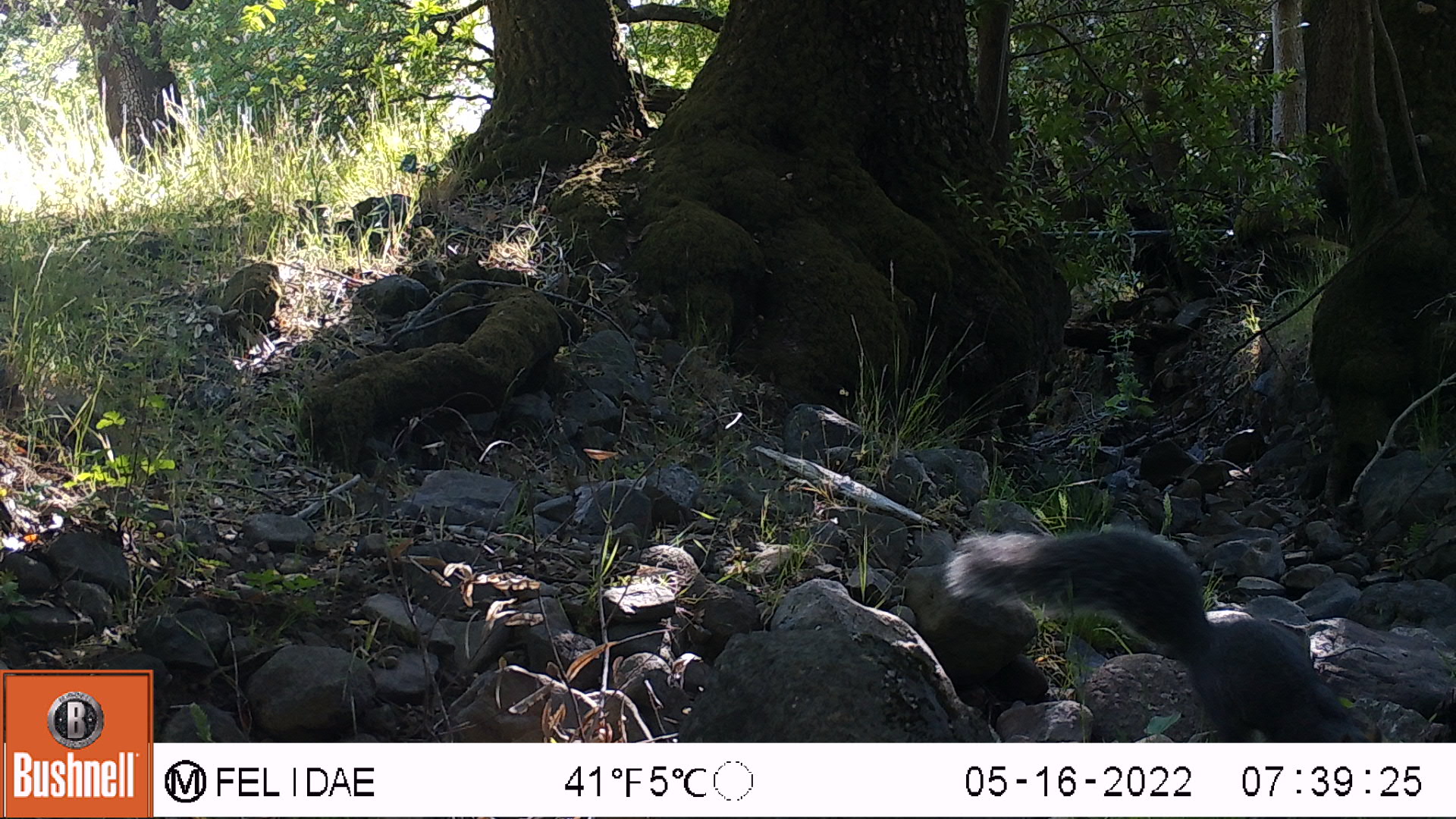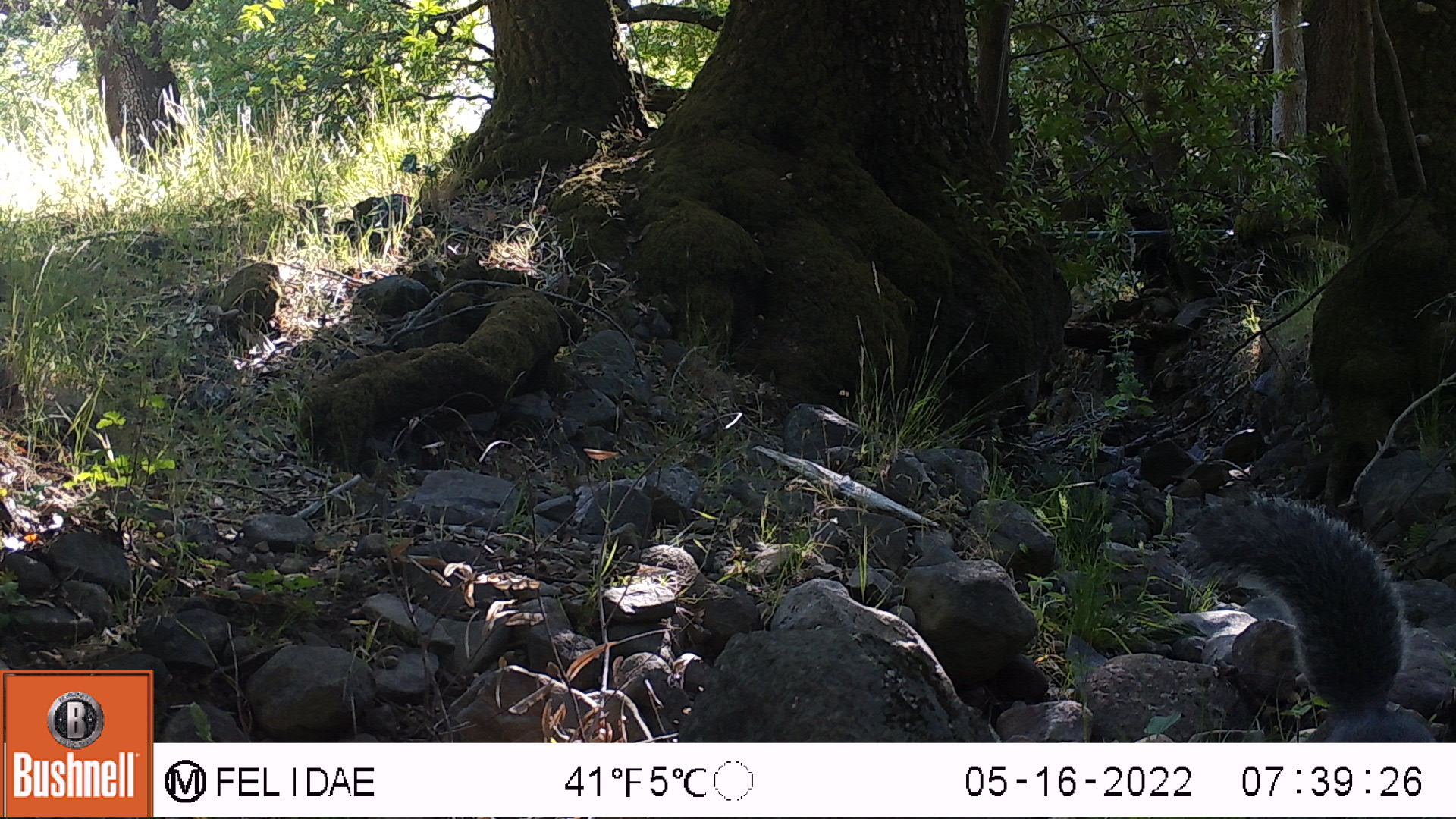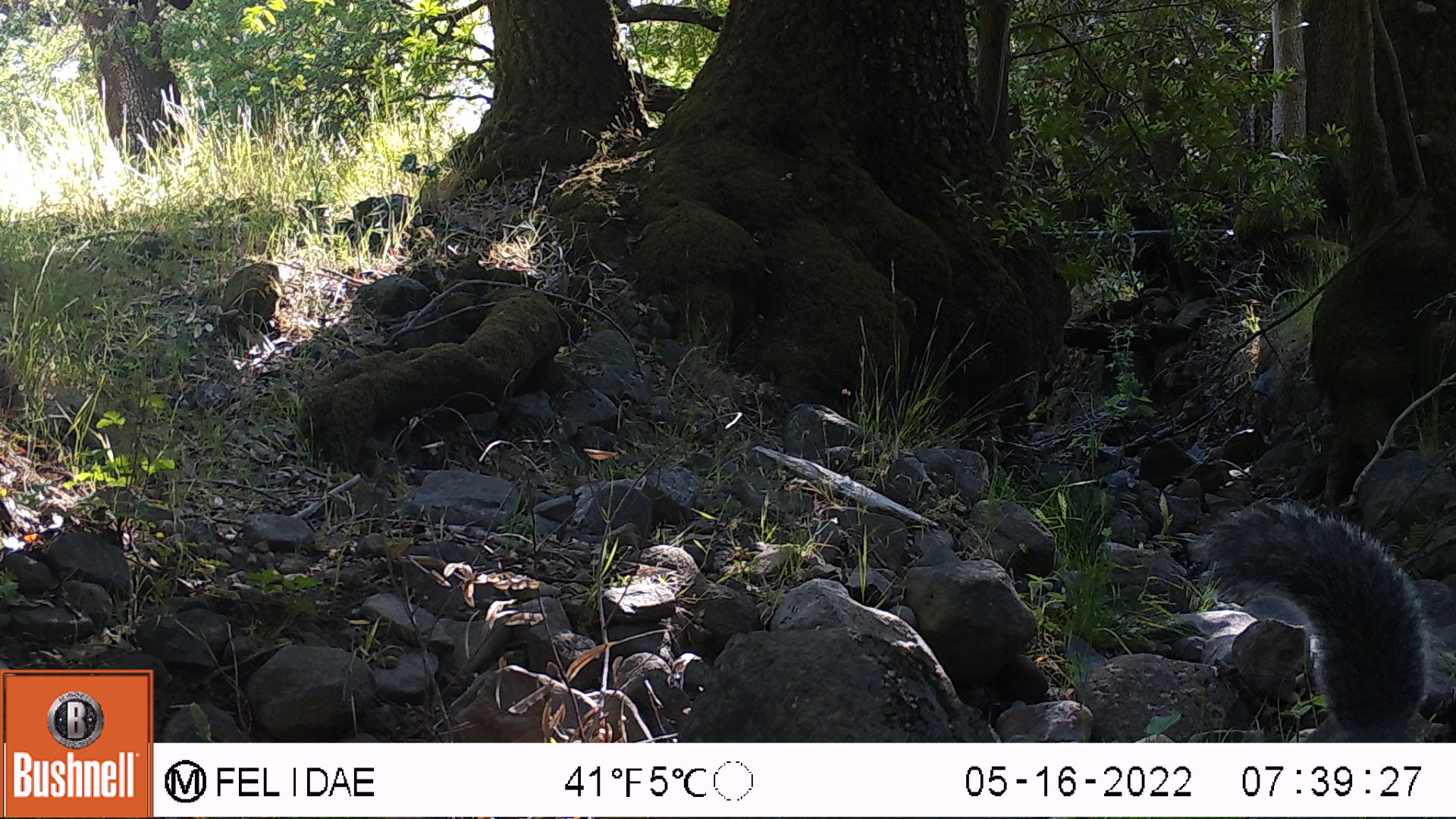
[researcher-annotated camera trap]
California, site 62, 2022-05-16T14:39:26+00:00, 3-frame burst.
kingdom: Animalia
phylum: Chordata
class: Mammalia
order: Rodentia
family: Sciuridae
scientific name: Sciuridae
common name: squirrel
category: unknown squirrel